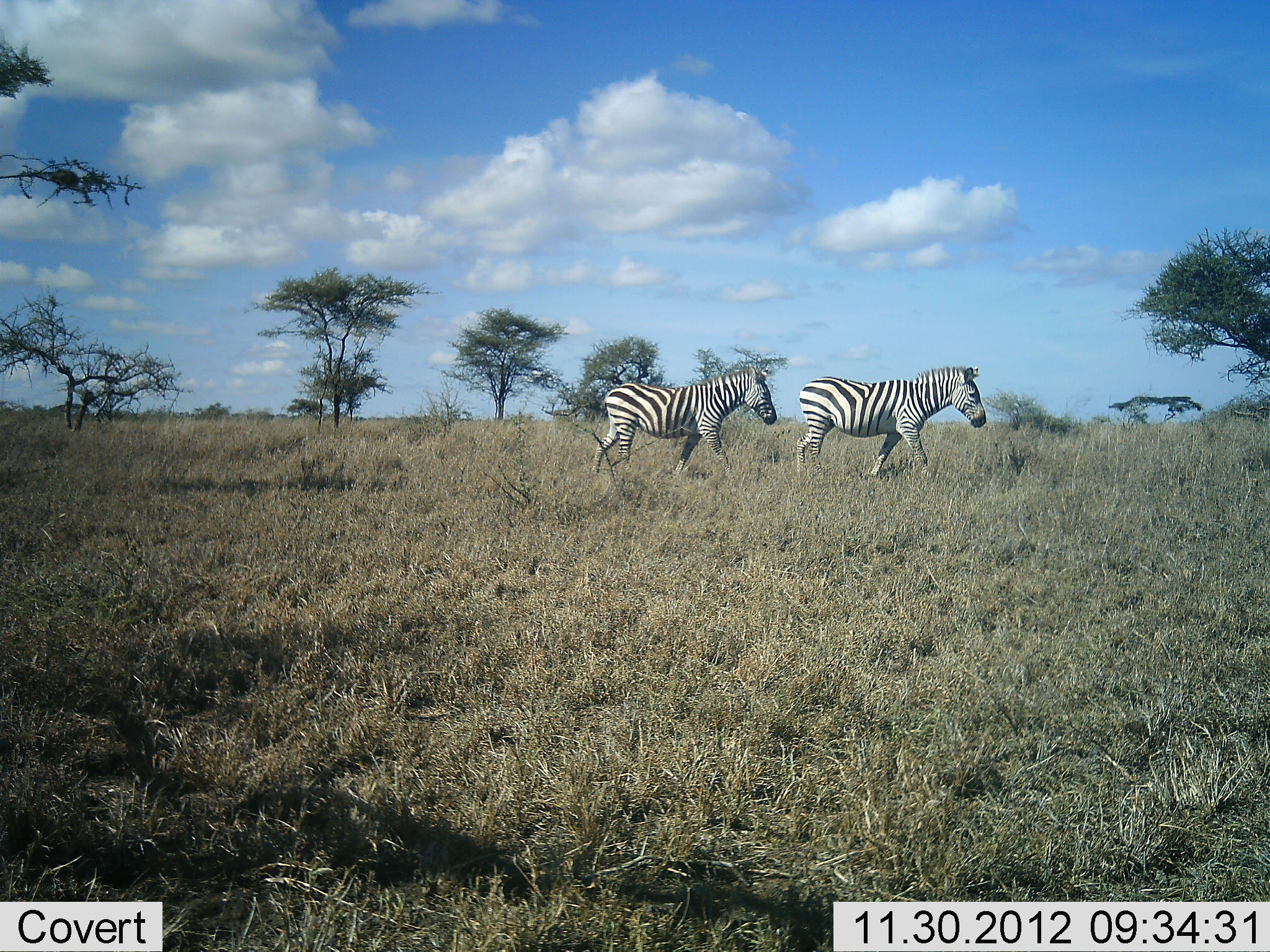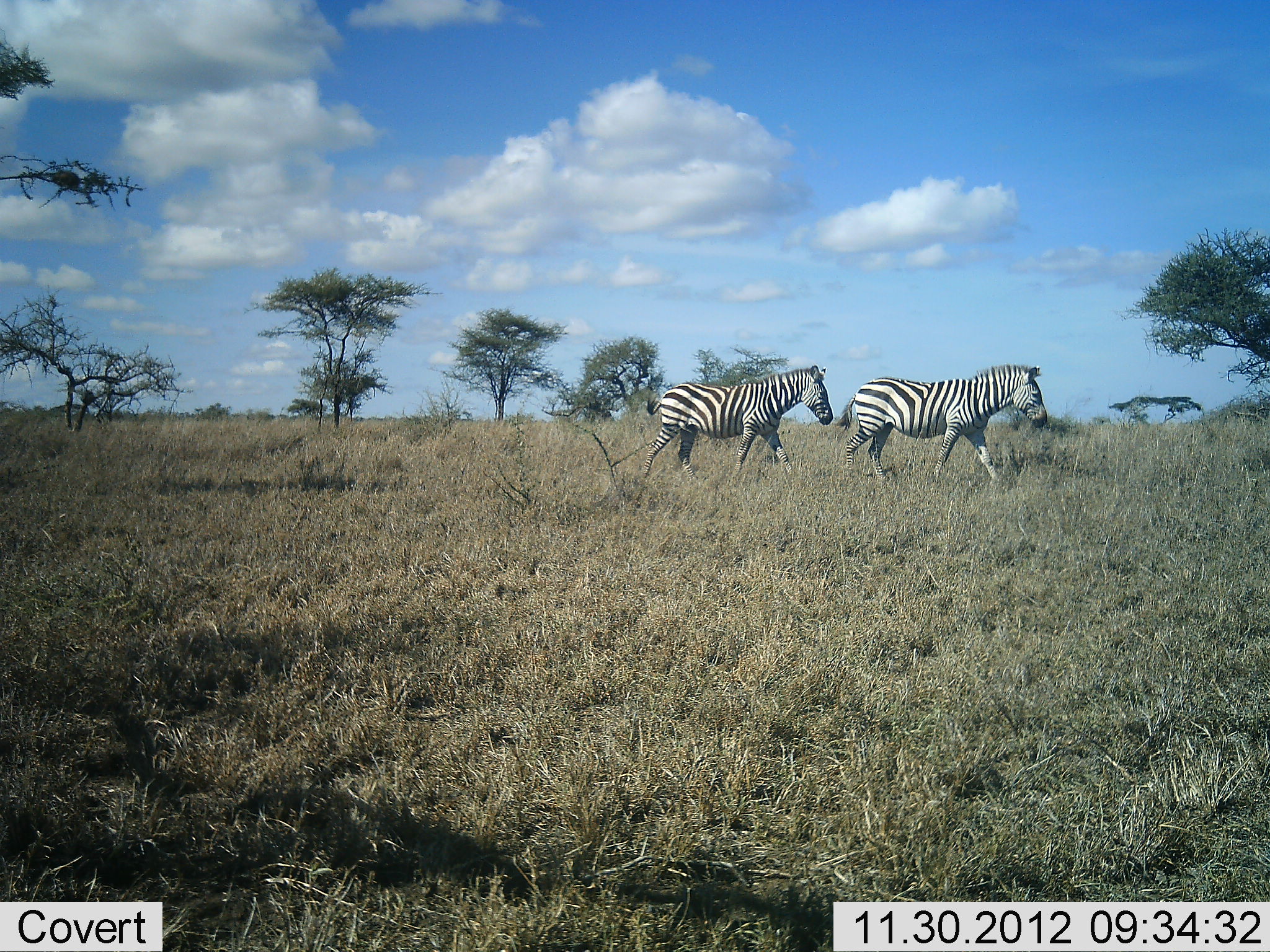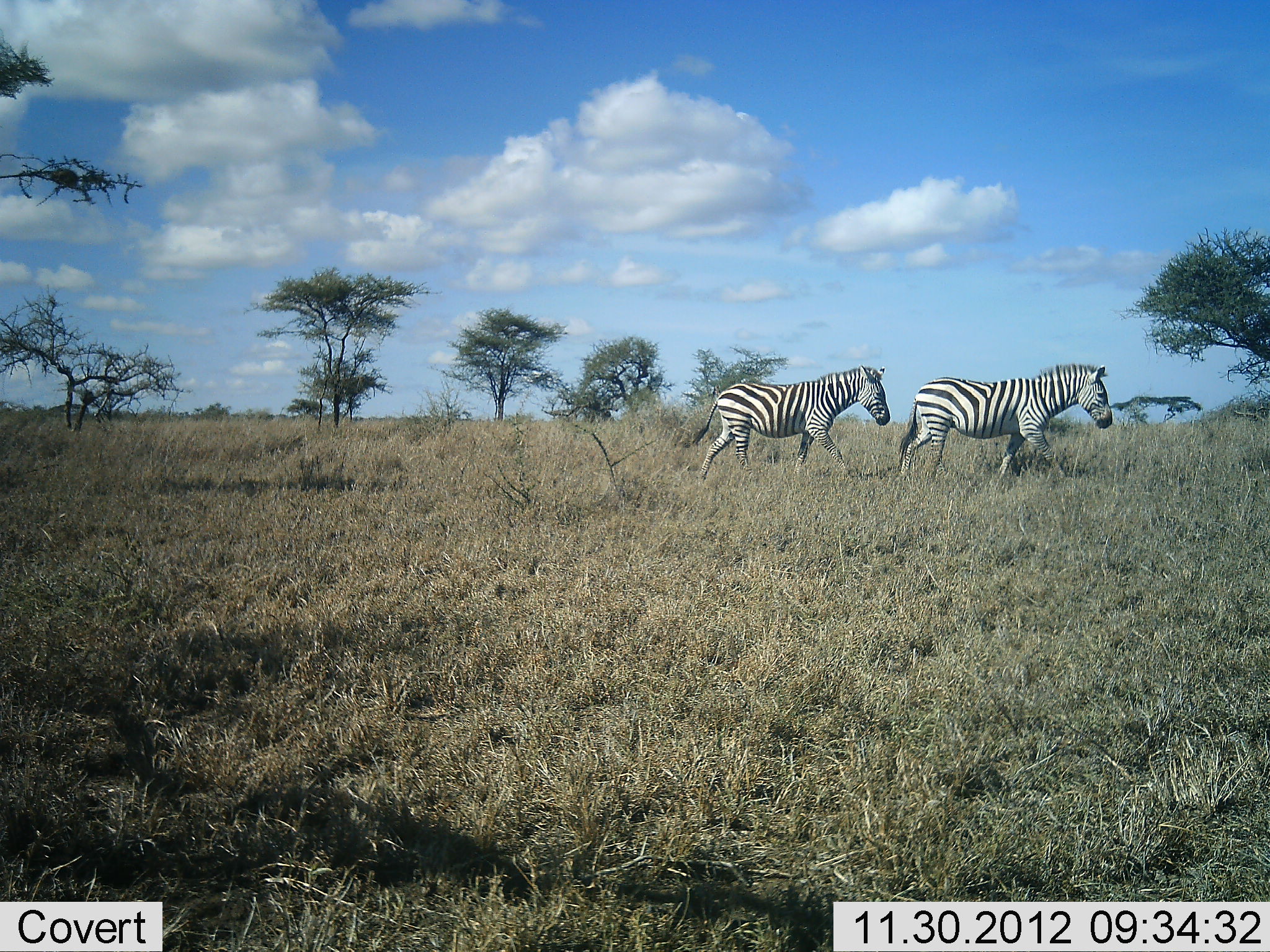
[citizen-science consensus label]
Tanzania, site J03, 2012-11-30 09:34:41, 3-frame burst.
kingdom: Animalia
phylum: Chordata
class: Mammalia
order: Perissodactyla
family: Equidae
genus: Equus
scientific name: Equus quagga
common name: plains zebra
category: zebra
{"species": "zebra (plains zebra) (Equus quagga)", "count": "2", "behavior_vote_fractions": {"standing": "0%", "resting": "0%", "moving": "100%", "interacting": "0%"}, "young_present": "0%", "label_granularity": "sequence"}